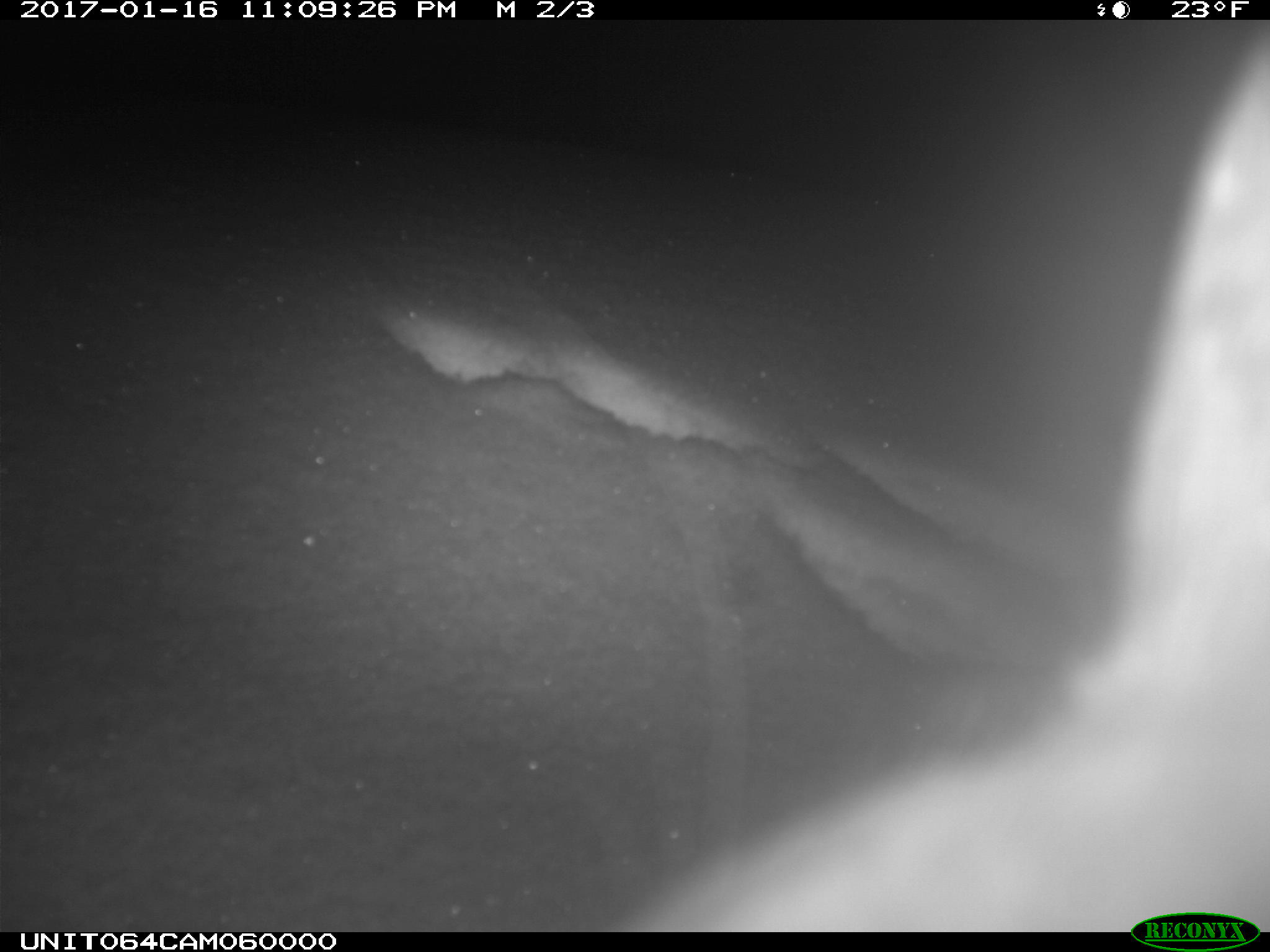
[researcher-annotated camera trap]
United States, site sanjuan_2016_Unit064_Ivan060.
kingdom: Animalia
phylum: Chordata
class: Mammalia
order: Lagomorpha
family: Leporidae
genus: Lepus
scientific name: Lepus americanus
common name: snowshoe hare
Lepus americanus (snowshoe hare).